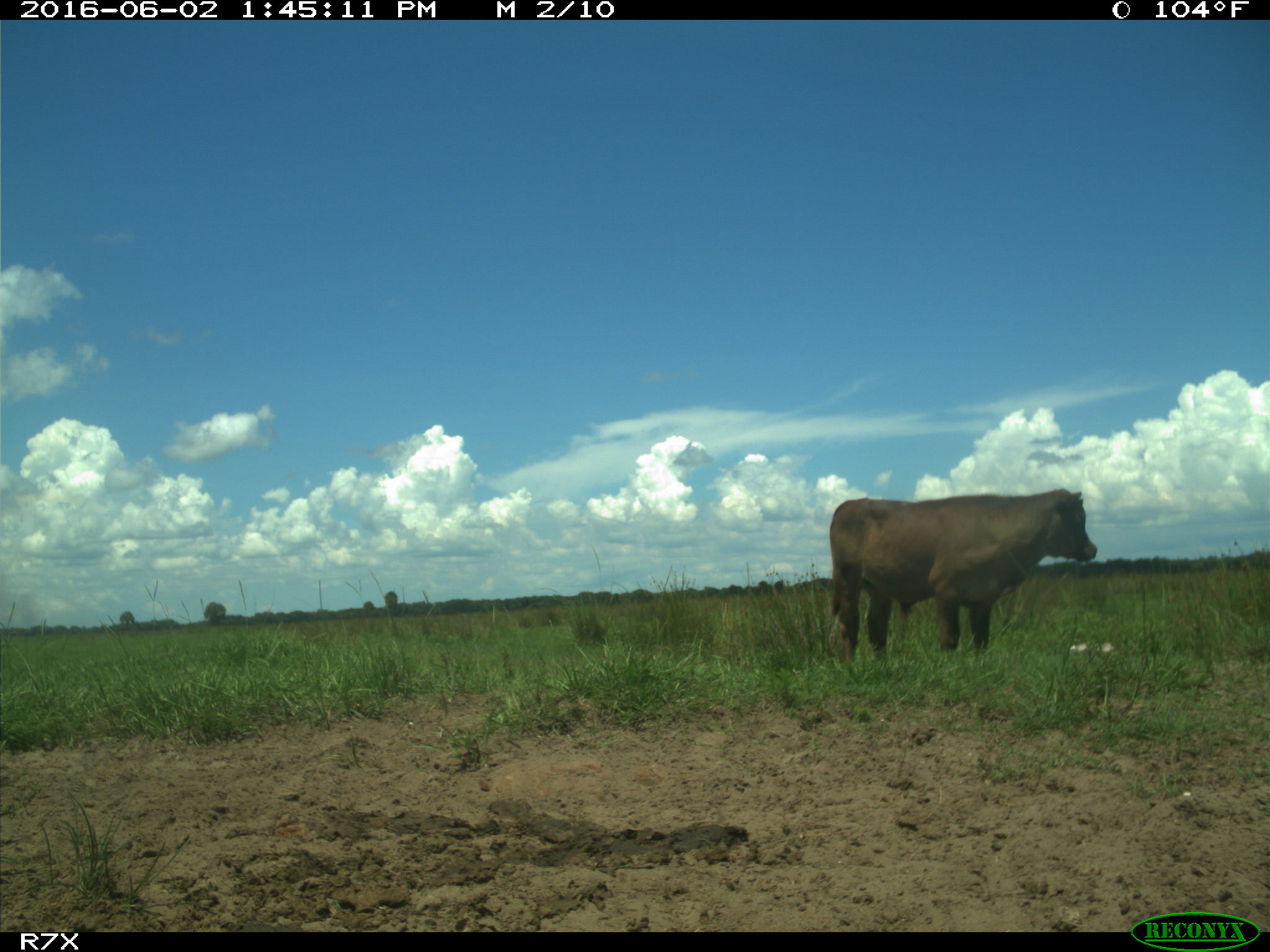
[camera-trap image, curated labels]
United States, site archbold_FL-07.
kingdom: Animalia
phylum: Chordata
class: Mammalia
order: Artiodactyla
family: Bovidae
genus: Bos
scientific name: Bos taurus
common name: domestic cow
Bos taurus (domestic cow).